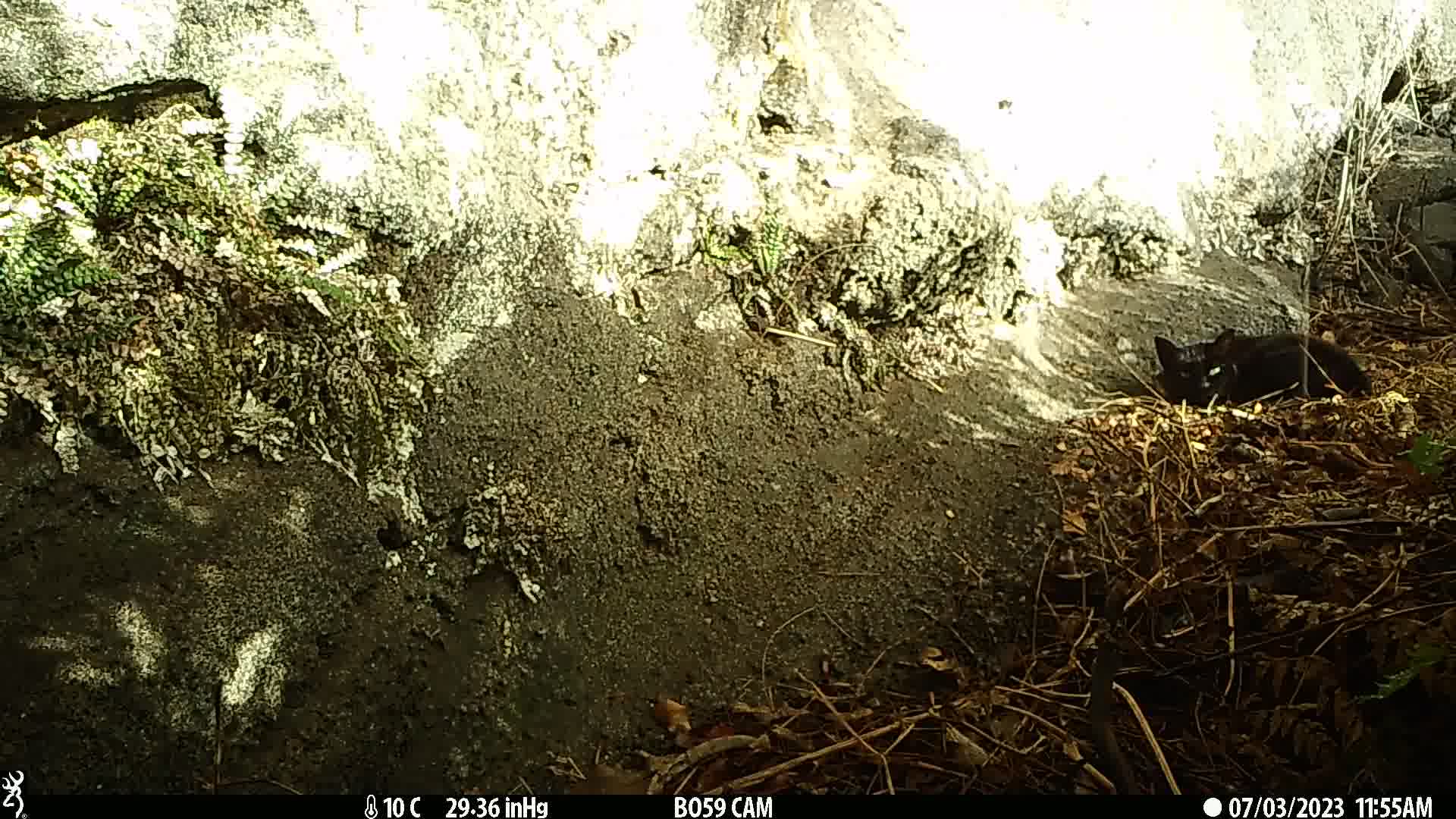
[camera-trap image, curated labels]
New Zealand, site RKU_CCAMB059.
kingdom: Animalia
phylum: Chordata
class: Mammalia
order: Carnivora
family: Felidae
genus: Felis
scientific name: Felis catus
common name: domestic cat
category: cat